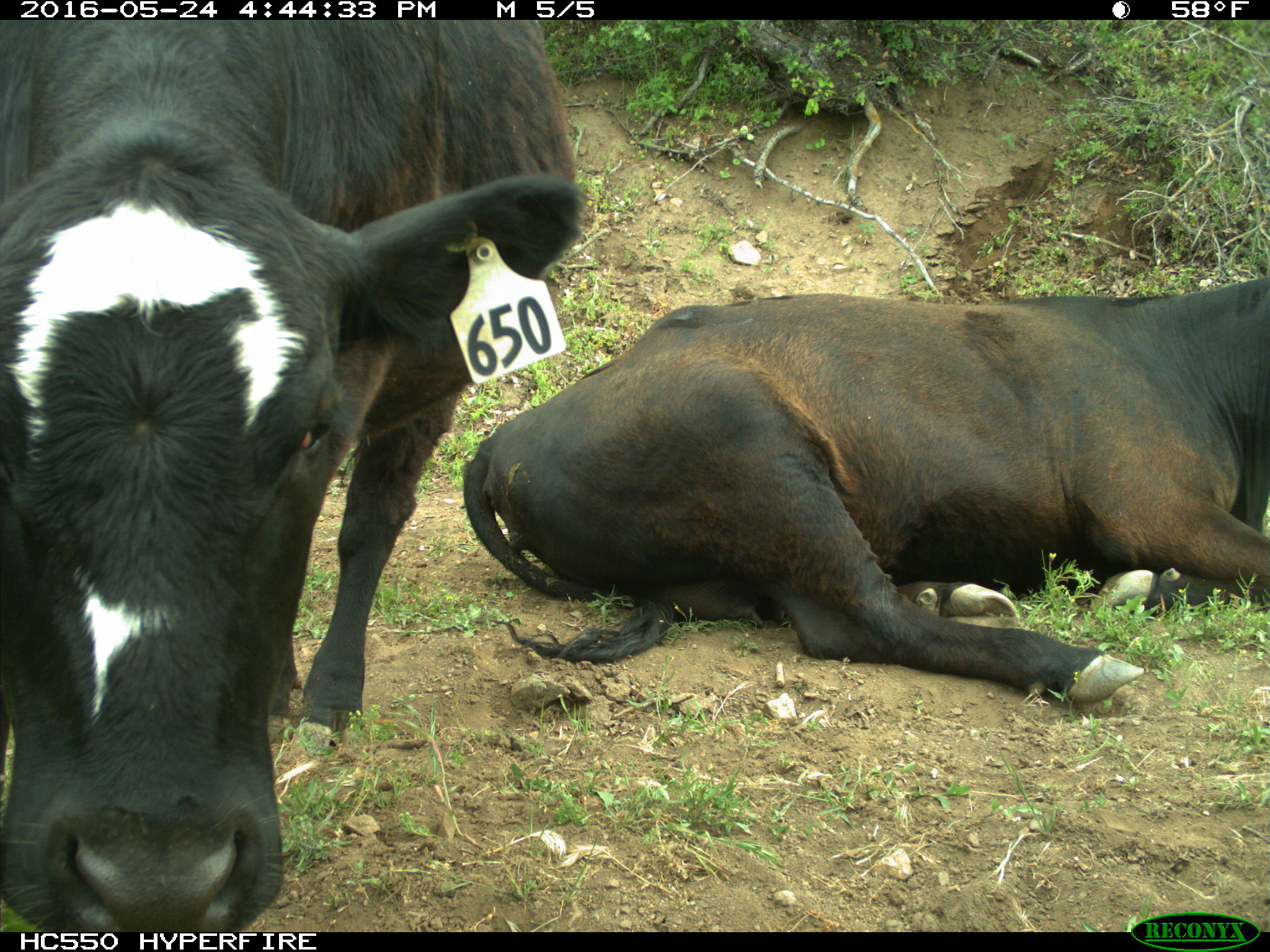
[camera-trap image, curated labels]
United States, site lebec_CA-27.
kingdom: Animalia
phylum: Chordata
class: Mammalia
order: Artiodactyla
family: Bovidae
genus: Bos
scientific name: Bos taurus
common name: domestic cow